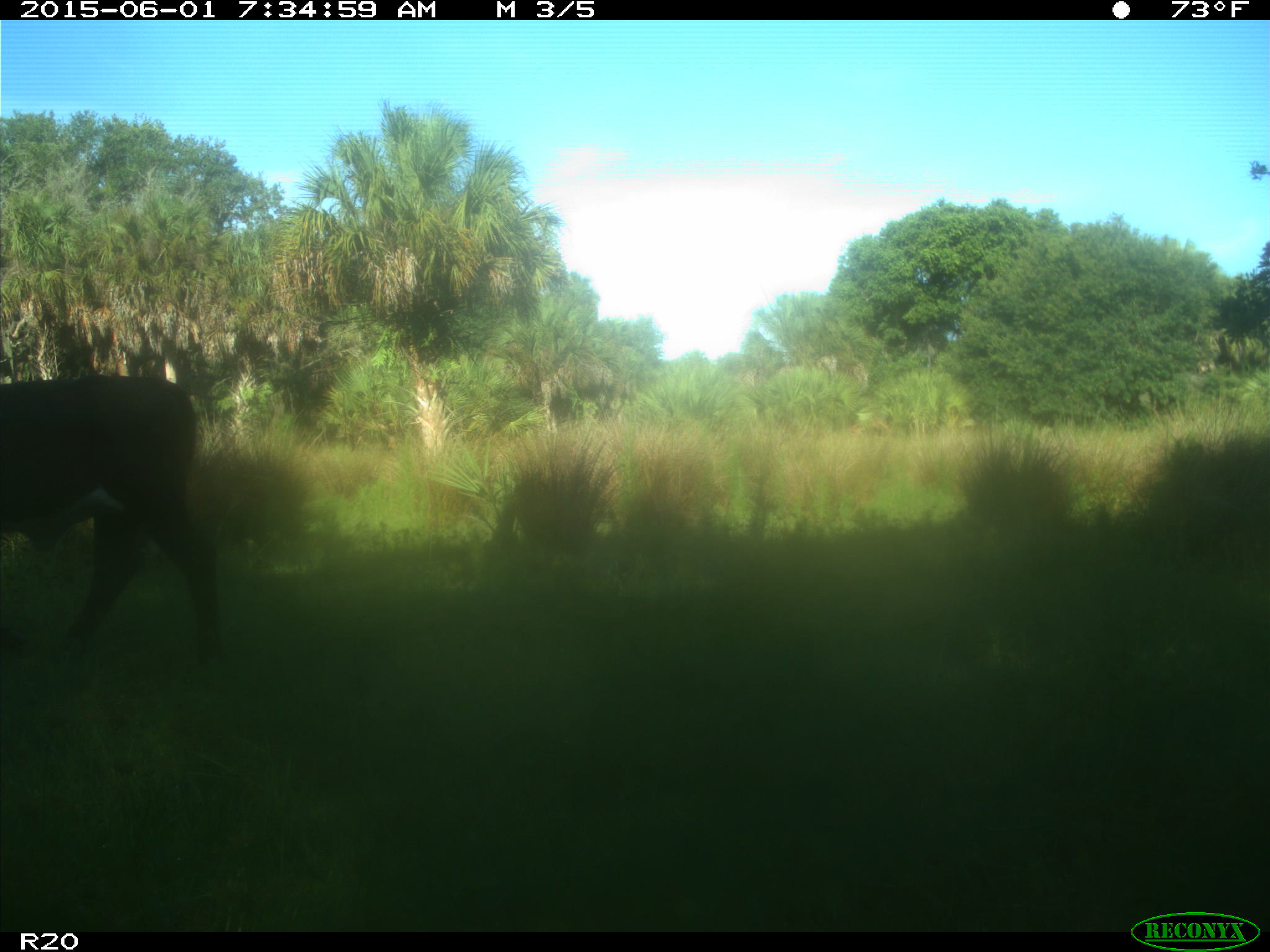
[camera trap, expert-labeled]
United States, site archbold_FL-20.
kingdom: Animalia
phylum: Chordata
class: Mammalia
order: Artiodactyla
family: Bovidae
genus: Bos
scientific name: Bos taurus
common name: domestic cow